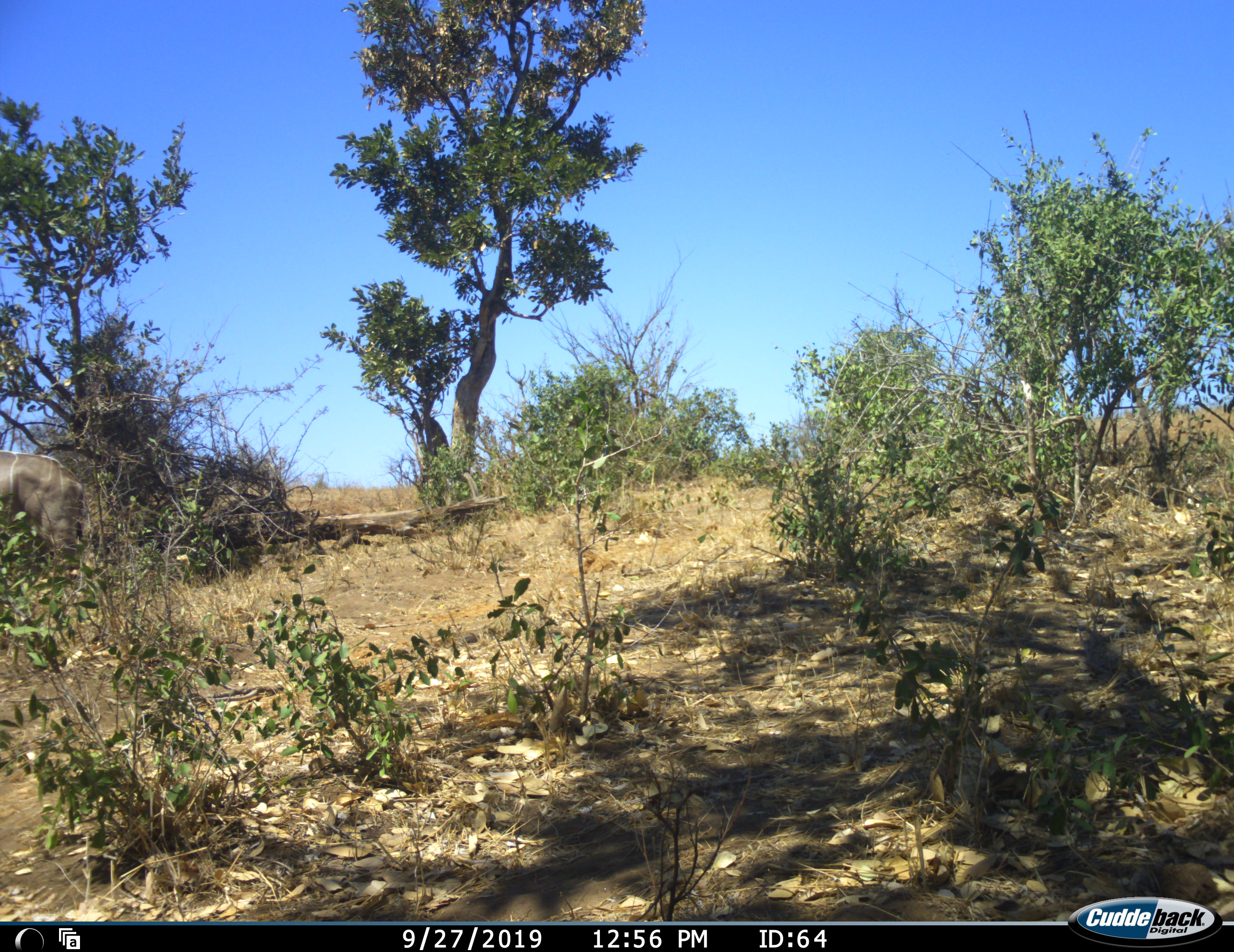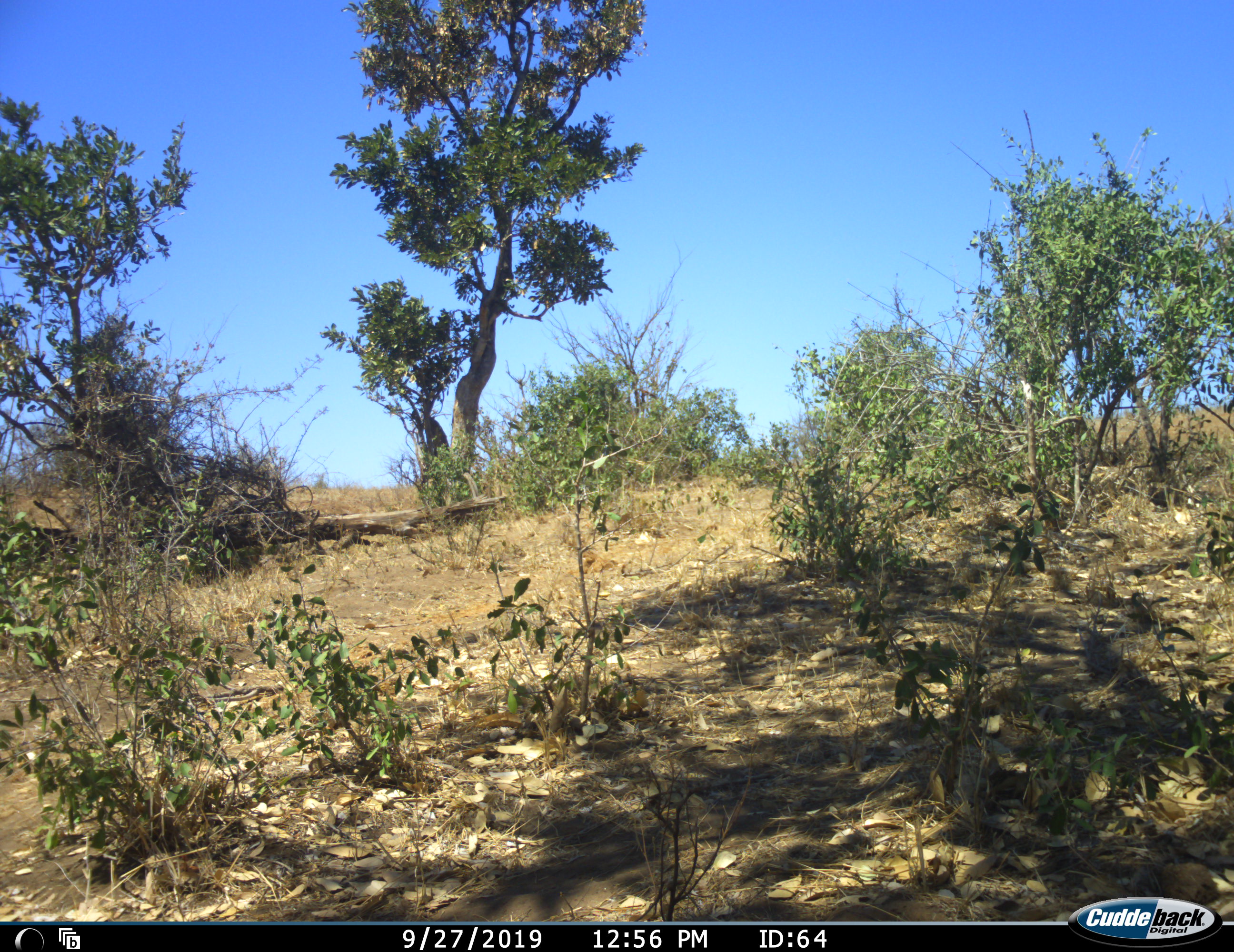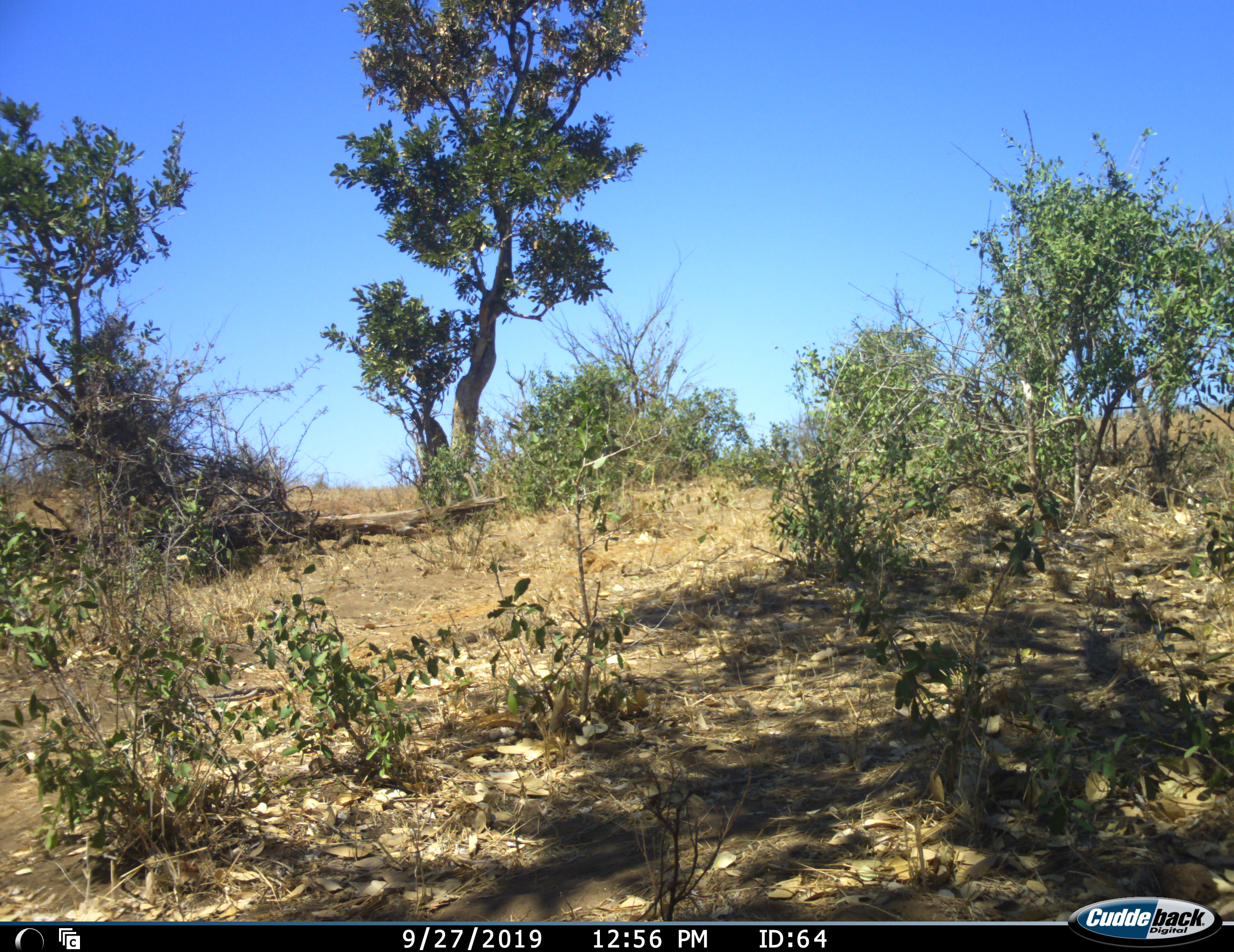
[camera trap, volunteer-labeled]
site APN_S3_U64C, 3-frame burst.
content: unidentified animal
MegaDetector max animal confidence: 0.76